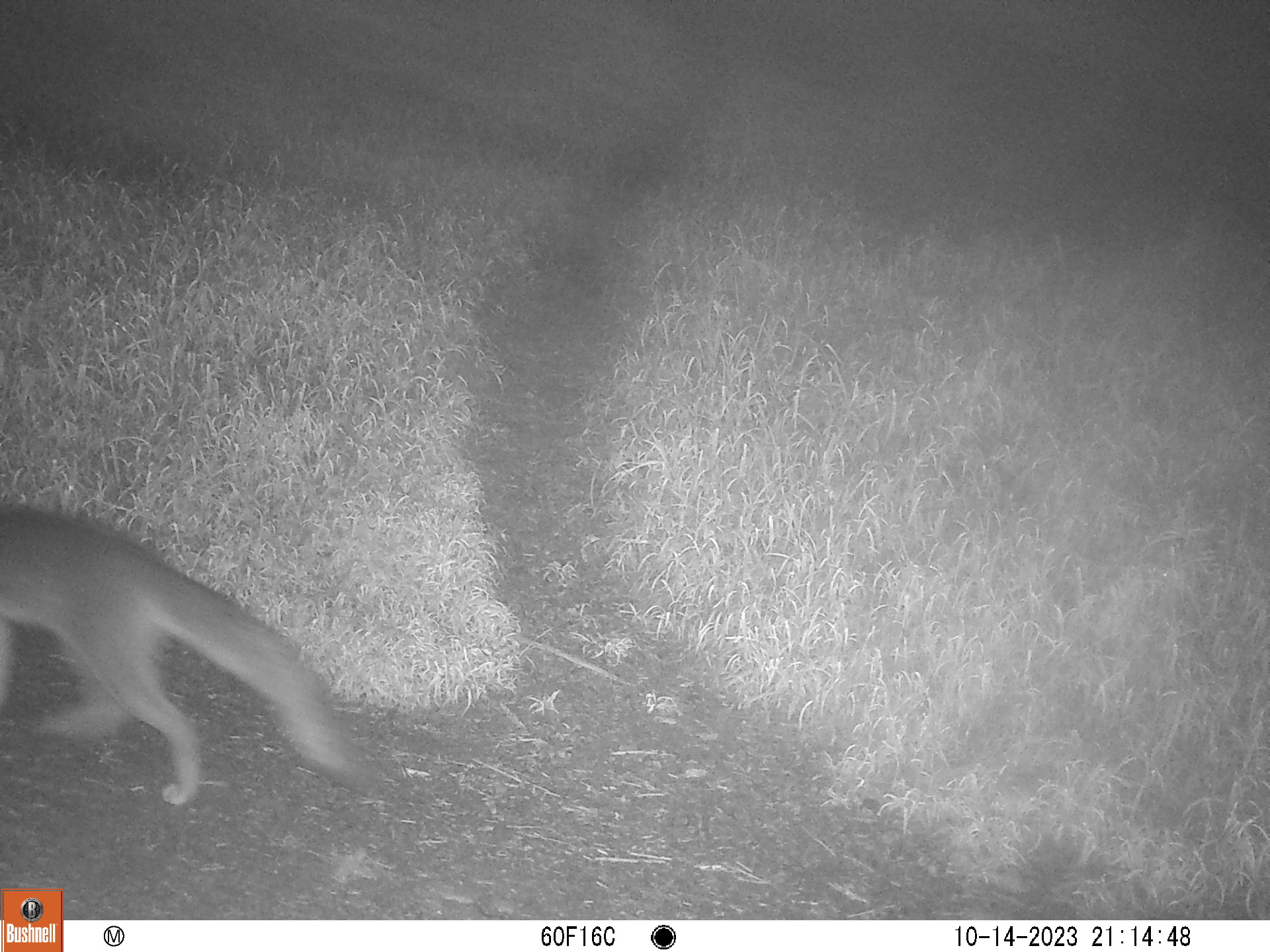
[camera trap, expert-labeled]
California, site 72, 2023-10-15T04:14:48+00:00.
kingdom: Animalia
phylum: Chordata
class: Mammalia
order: Carnivora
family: Canidae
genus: Urocyon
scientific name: Urocyon cinereoargenteus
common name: gray fox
Gray fox (Urocyon cinereoargenteus).